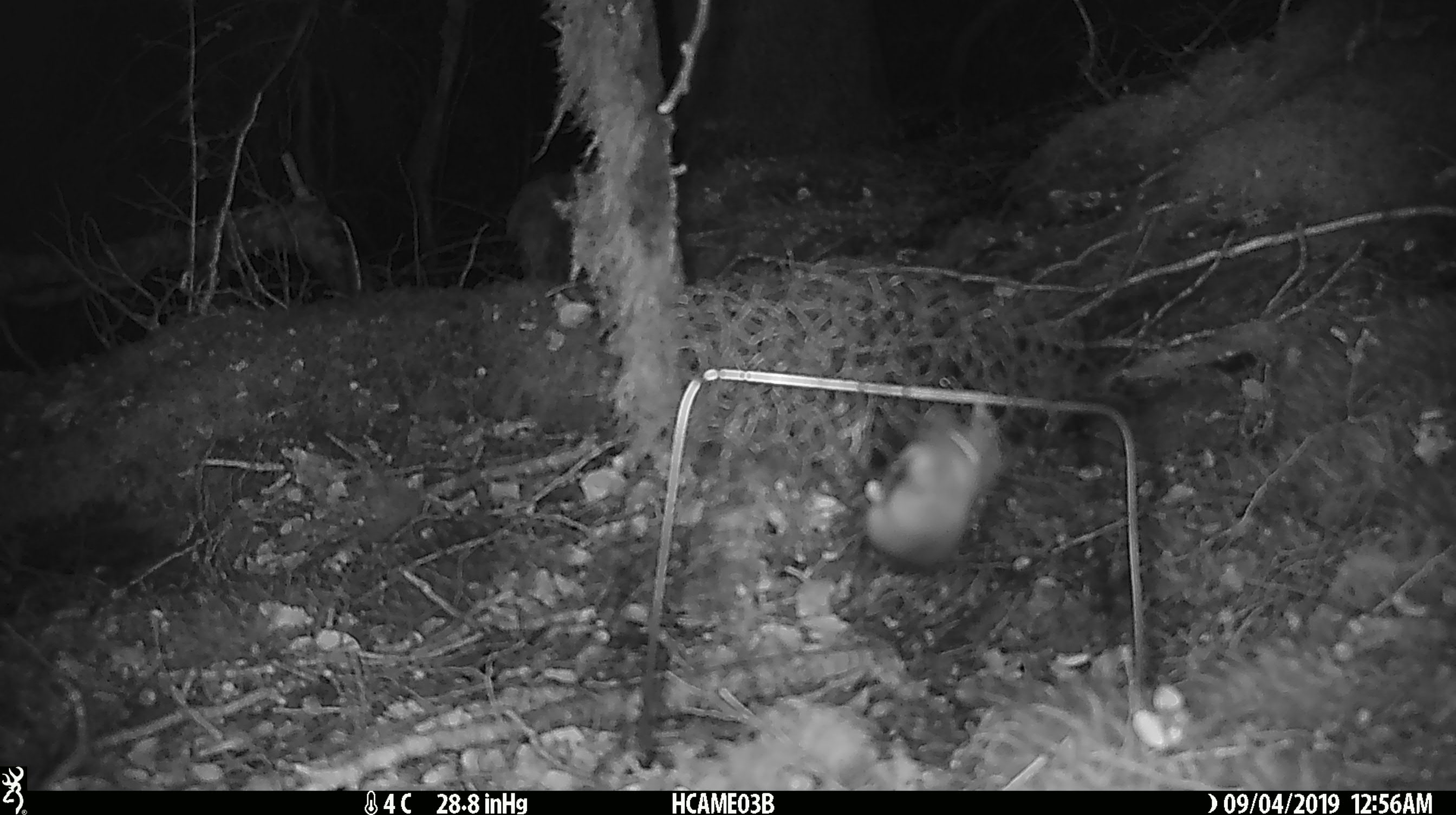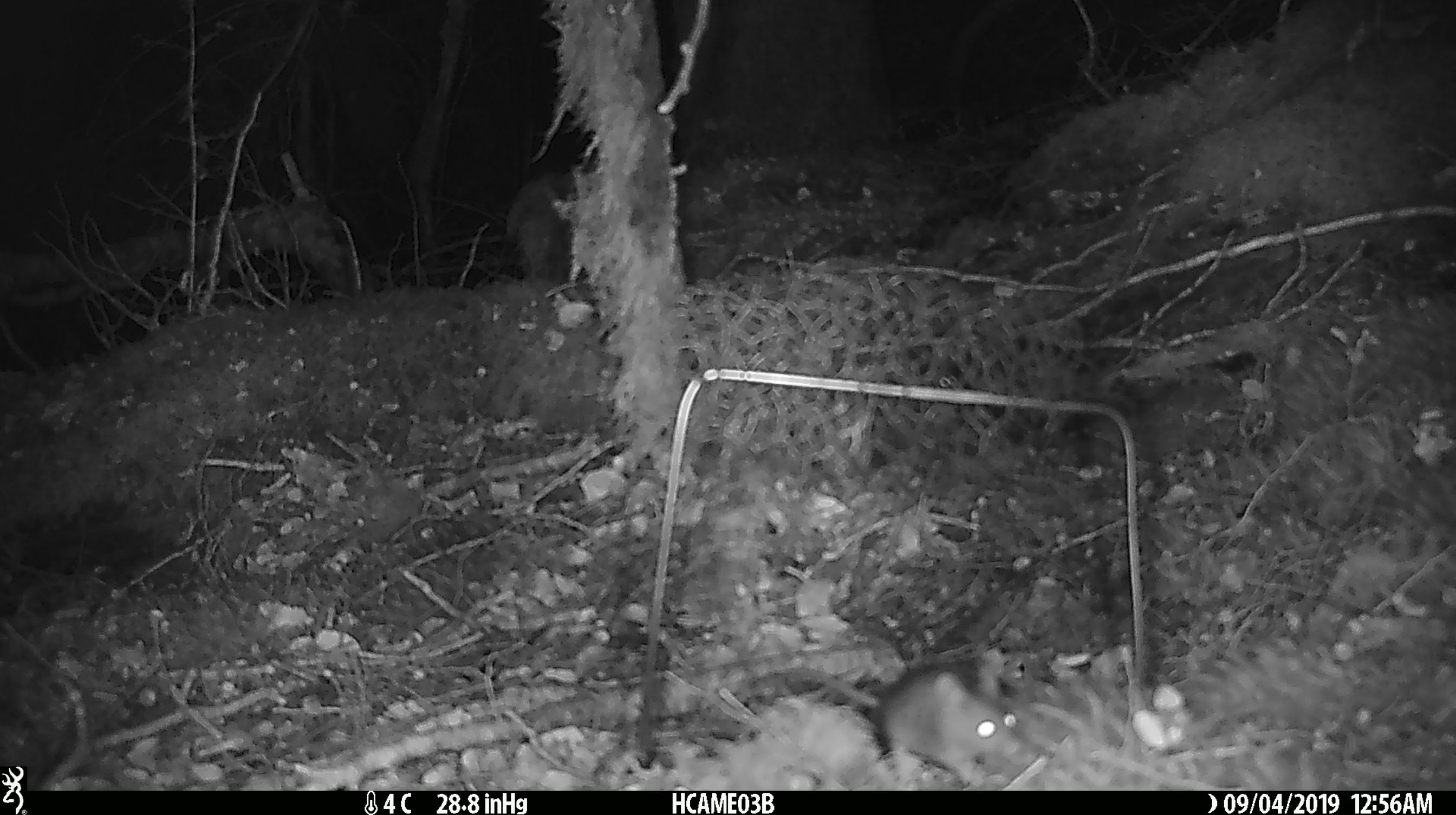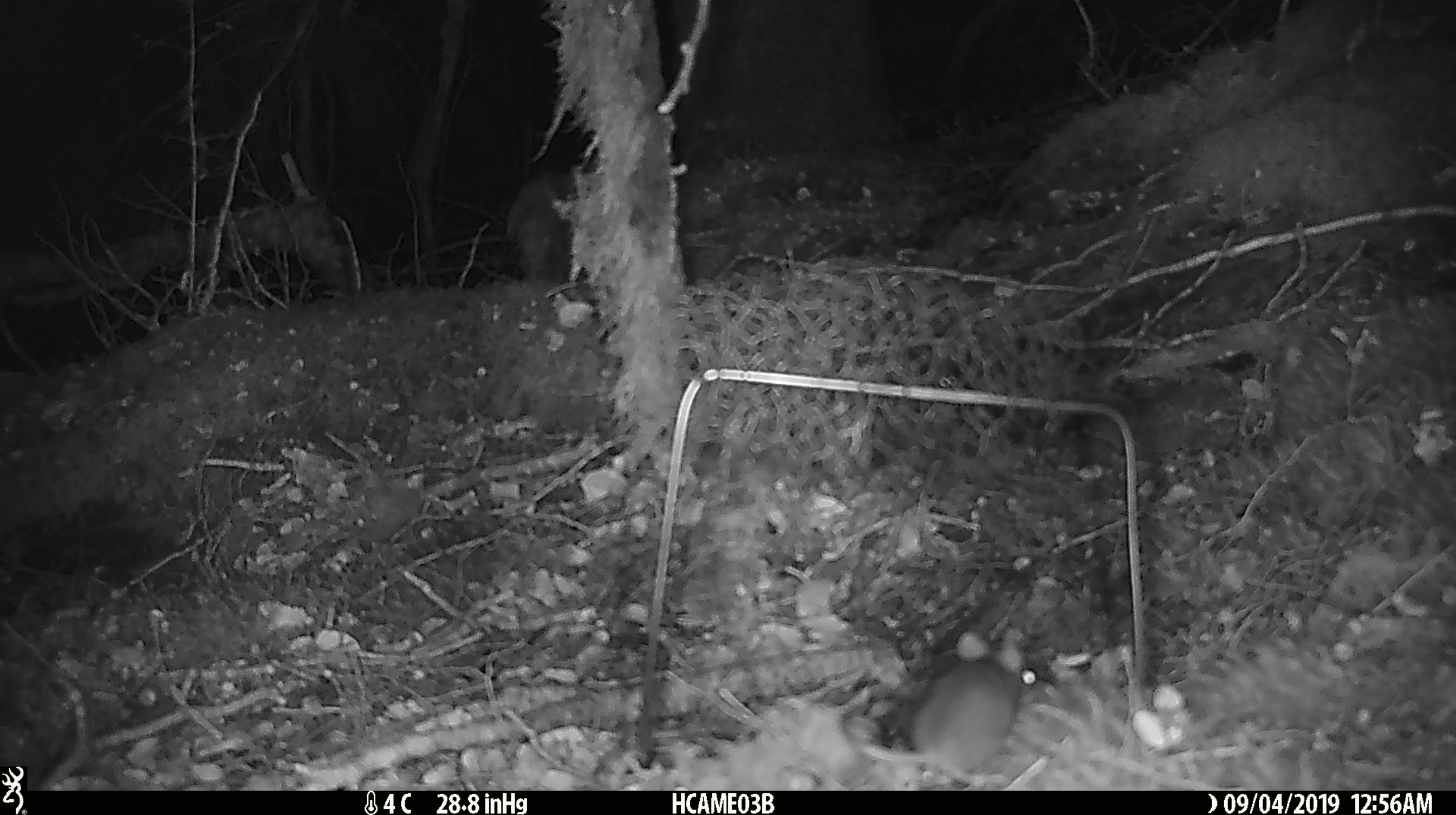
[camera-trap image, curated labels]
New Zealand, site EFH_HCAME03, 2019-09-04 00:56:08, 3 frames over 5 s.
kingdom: Animalia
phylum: Chordata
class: Mammalia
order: Rodentia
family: Muridae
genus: Mus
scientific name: Mus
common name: mouse